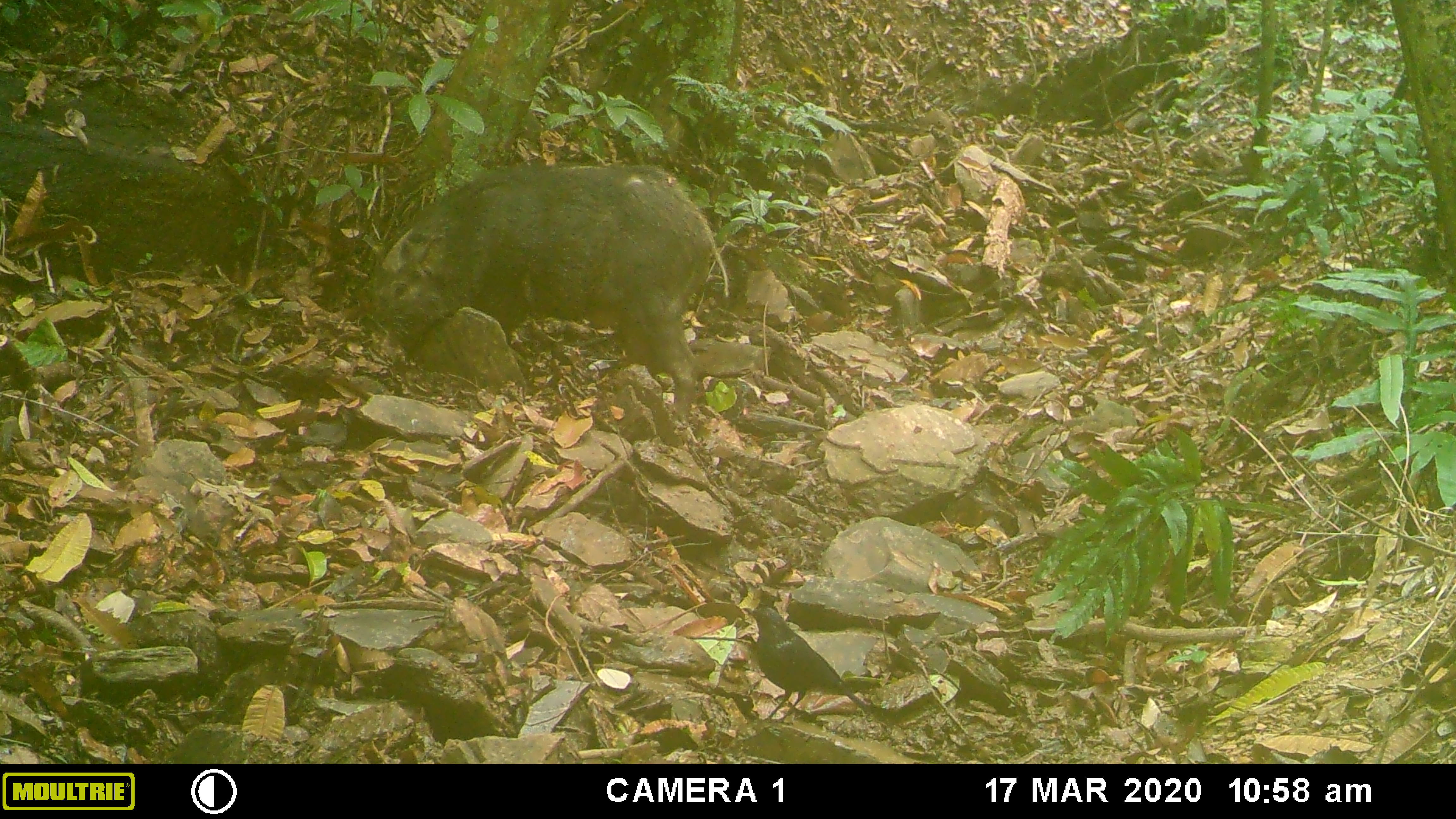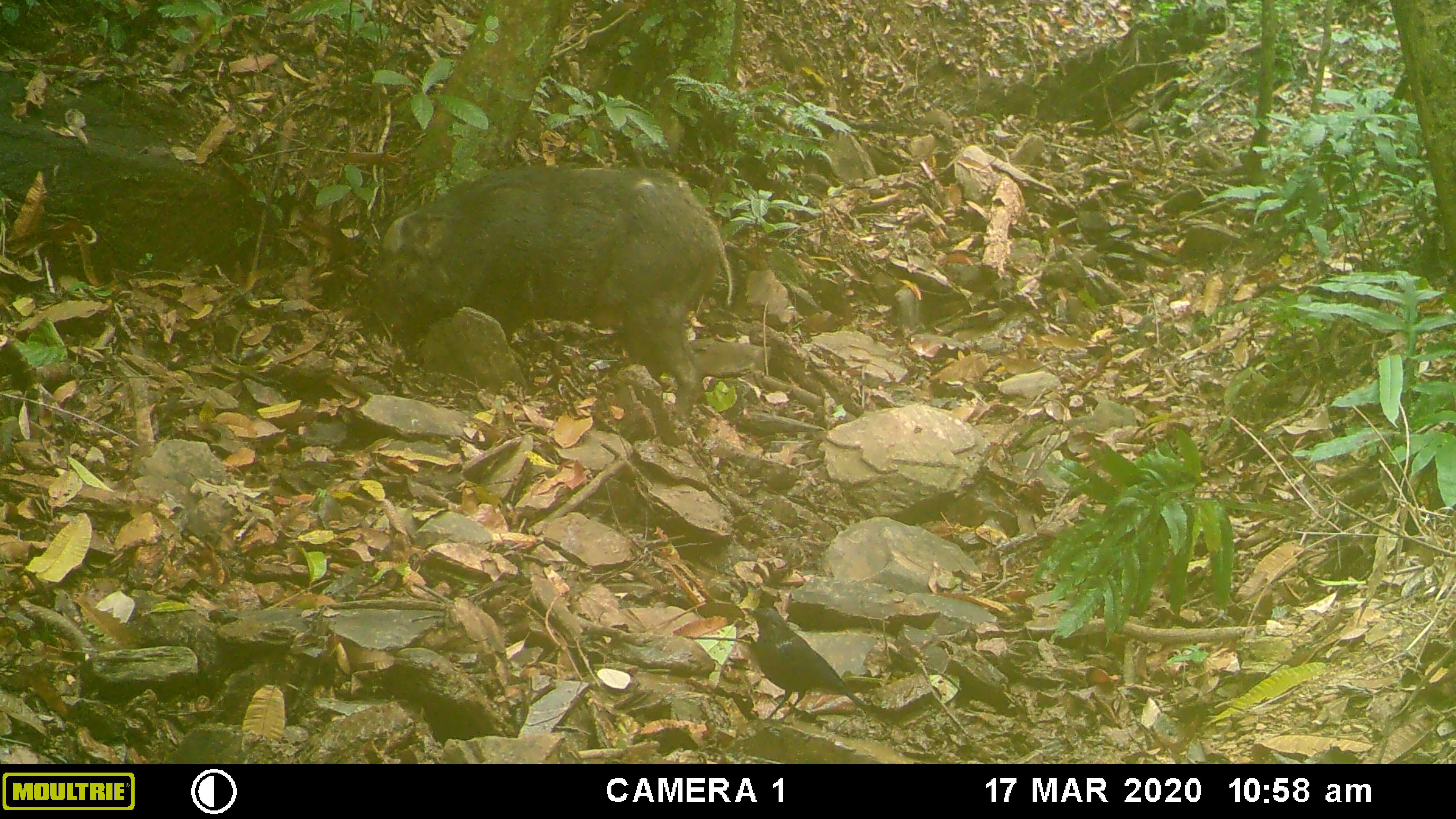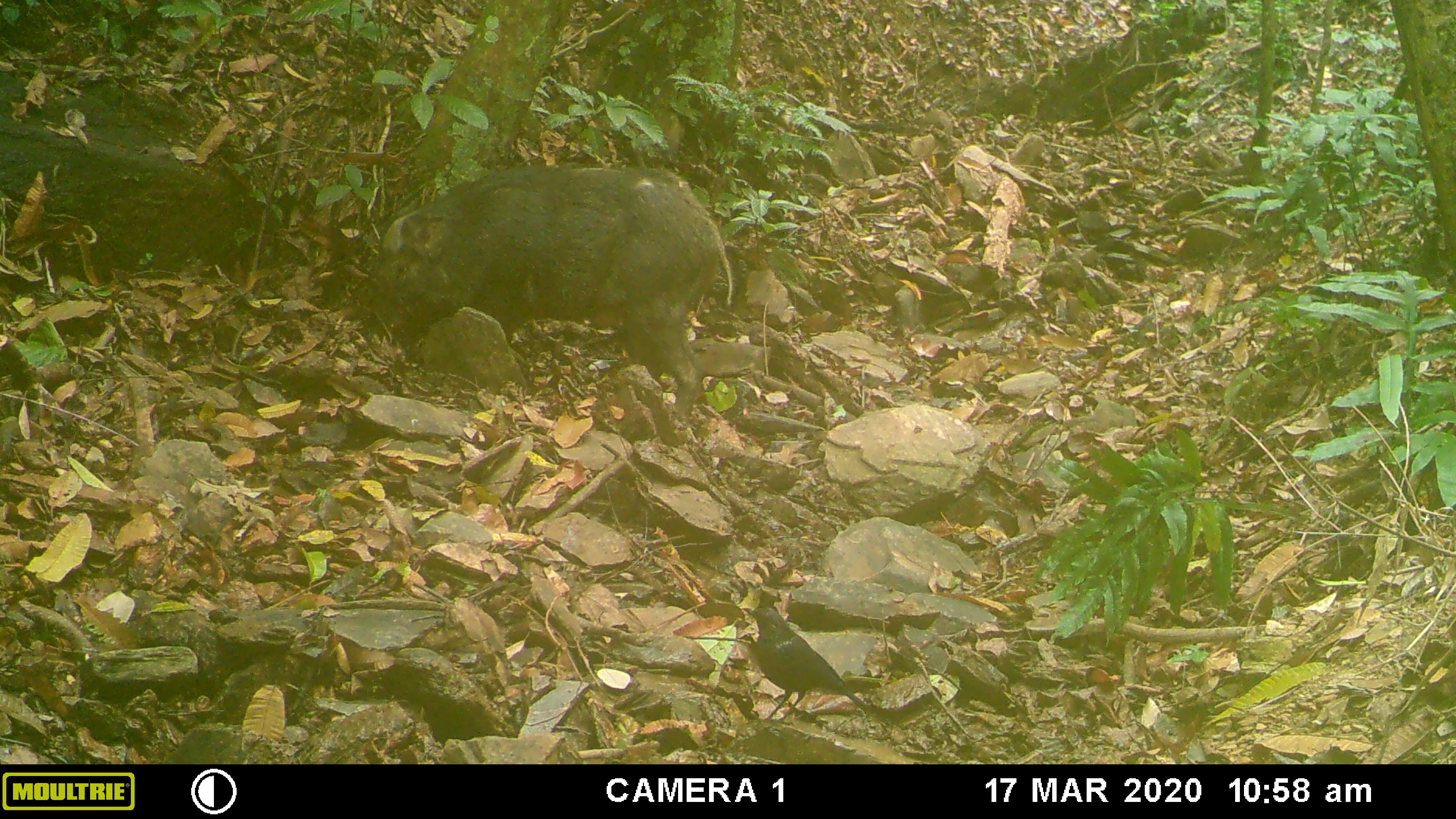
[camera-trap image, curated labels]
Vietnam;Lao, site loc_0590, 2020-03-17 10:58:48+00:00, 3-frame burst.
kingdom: Animalia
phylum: Chordata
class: Mammalia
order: Artiodactyla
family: Suidae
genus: Sus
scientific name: Sus scrofa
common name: eurasian wild pig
Eurasian wild pig (Sus scrofa). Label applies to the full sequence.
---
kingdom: Animalia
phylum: Chordata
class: Aves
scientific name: Aves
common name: bird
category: unidentified bird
Unidentified bird (bird) (Aves). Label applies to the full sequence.